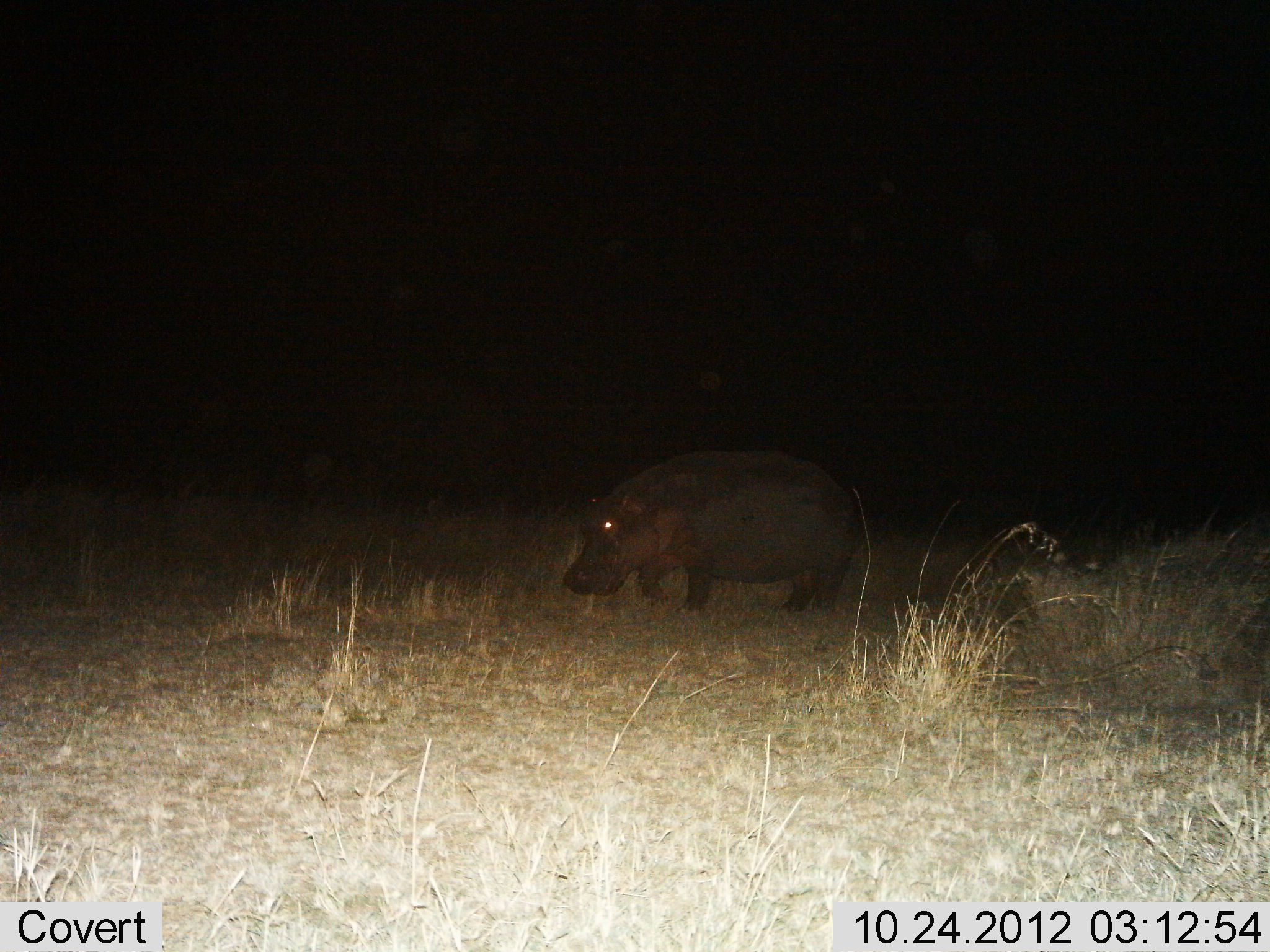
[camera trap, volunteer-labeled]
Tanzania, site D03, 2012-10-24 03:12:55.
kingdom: Animalia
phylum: Chordata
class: Mammalia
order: Artiodactyla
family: Hippopotamidae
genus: Hippopotamus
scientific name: Hippopotamus amphibius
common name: hippopotamus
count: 1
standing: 40%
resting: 0%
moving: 50%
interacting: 0%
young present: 0%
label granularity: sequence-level